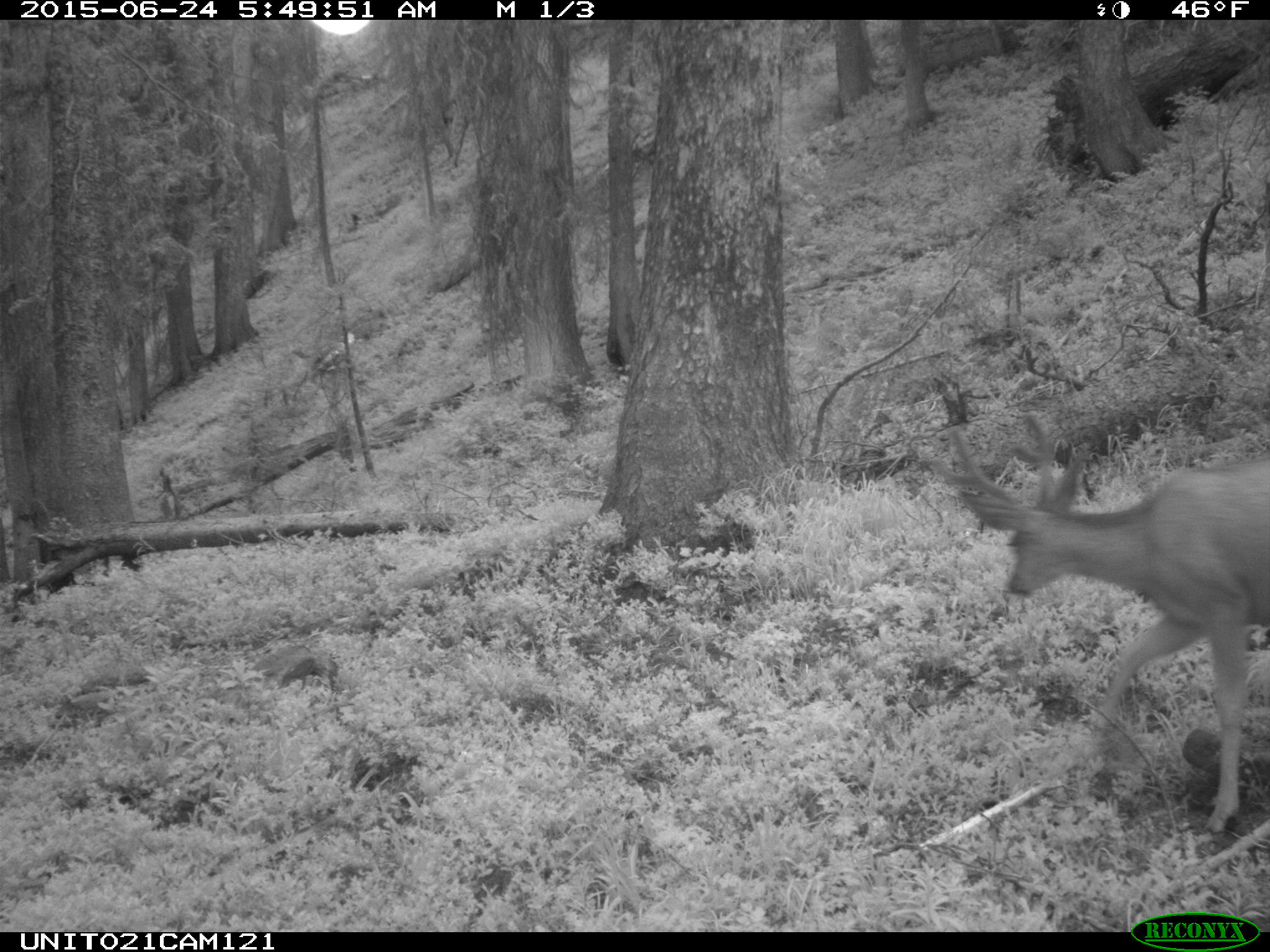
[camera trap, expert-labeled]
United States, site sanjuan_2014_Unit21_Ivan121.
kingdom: Animalia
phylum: Chordata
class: Mammalia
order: Artiodactyla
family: Cervidae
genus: Odocoileus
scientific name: Odocoileus hemionus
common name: mule deer